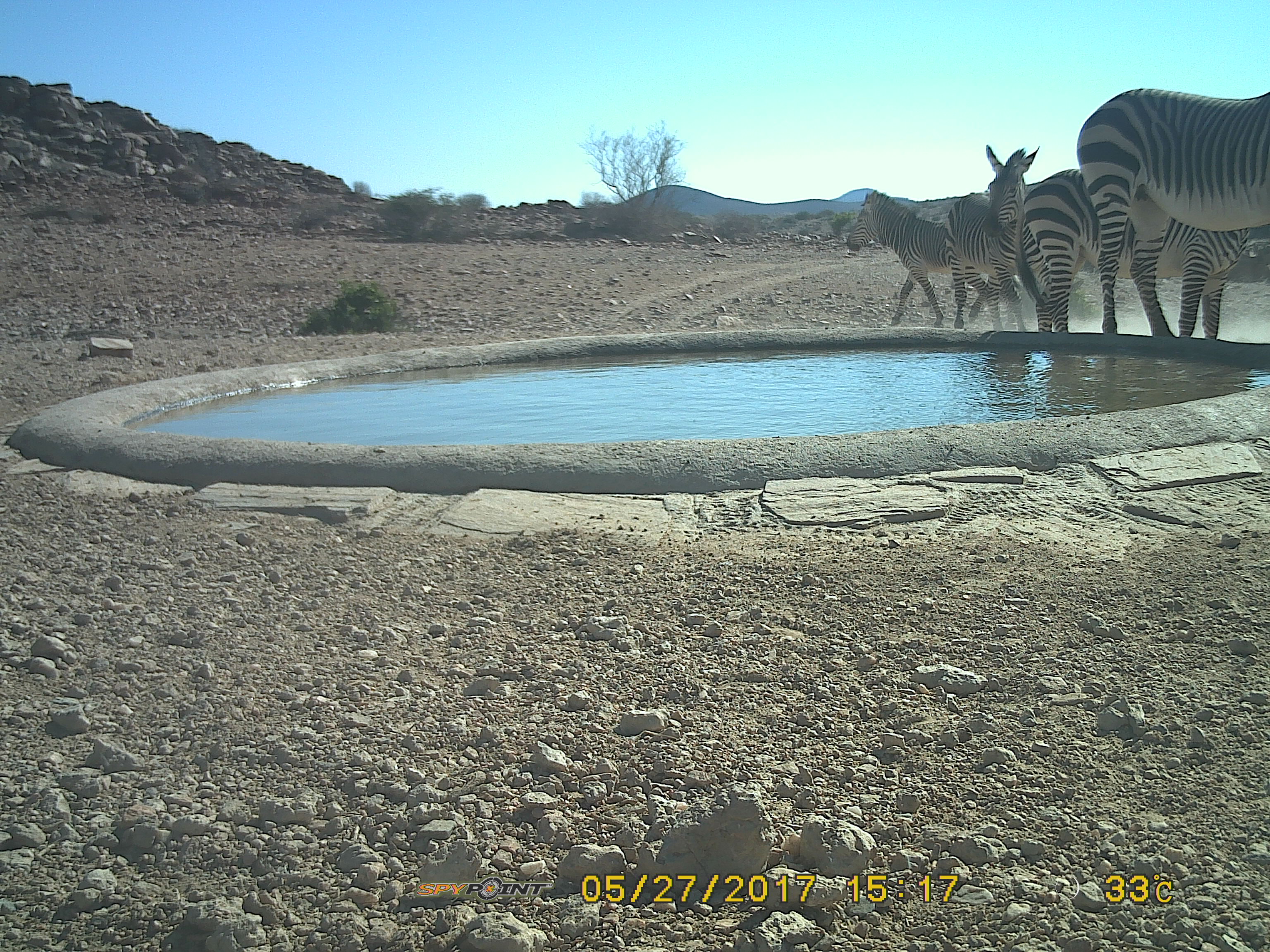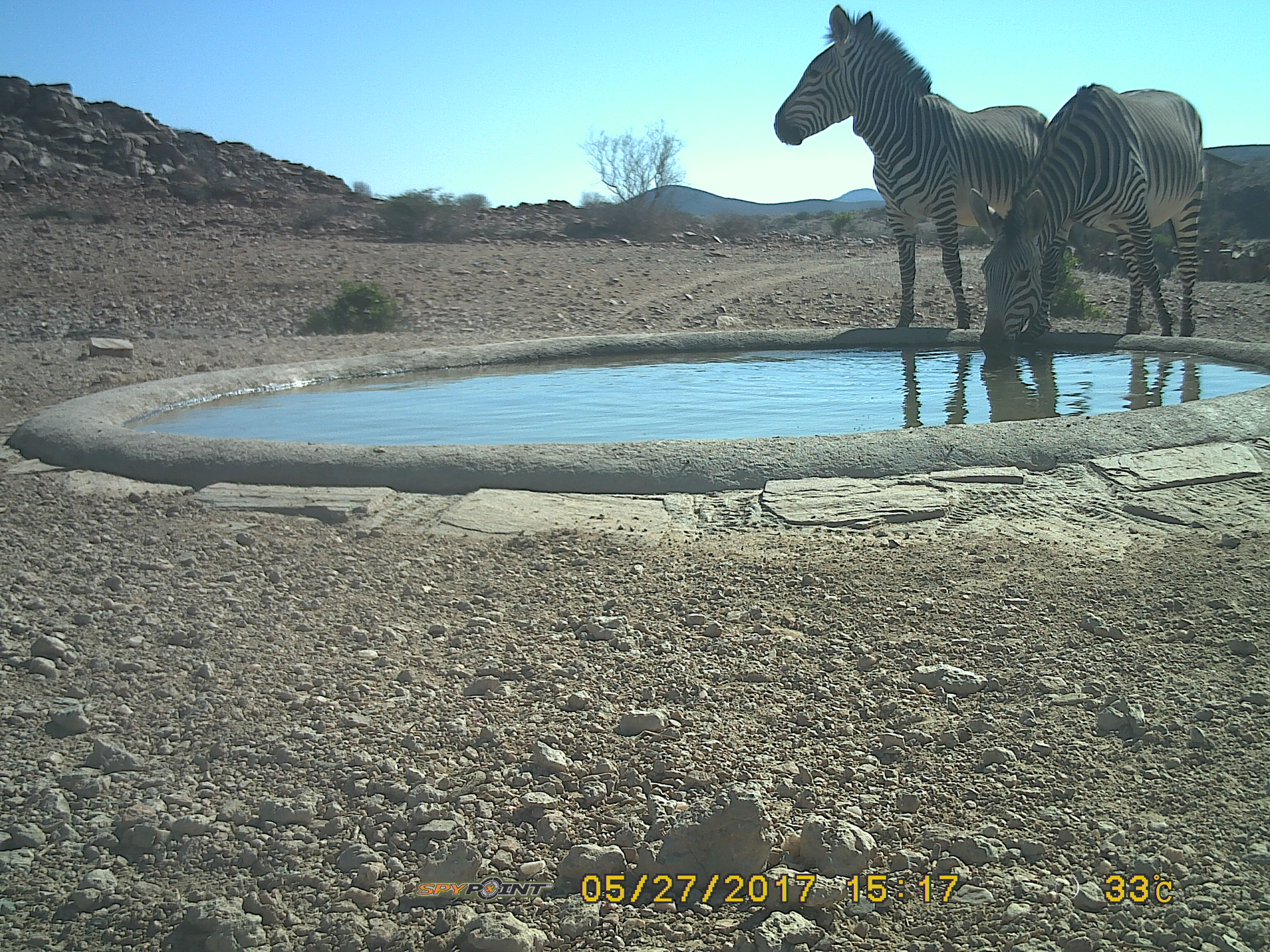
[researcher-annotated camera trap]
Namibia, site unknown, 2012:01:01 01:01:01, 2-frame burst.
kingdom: Animalia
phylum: Chordata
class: Mammalia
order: Perissodactyla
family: Equidae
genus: Equus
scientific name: Equus zebra hartmannae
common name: hartmann's mountain zebra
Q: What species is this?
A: Equus zebra hartmannae (hartmann's mountain zebra).